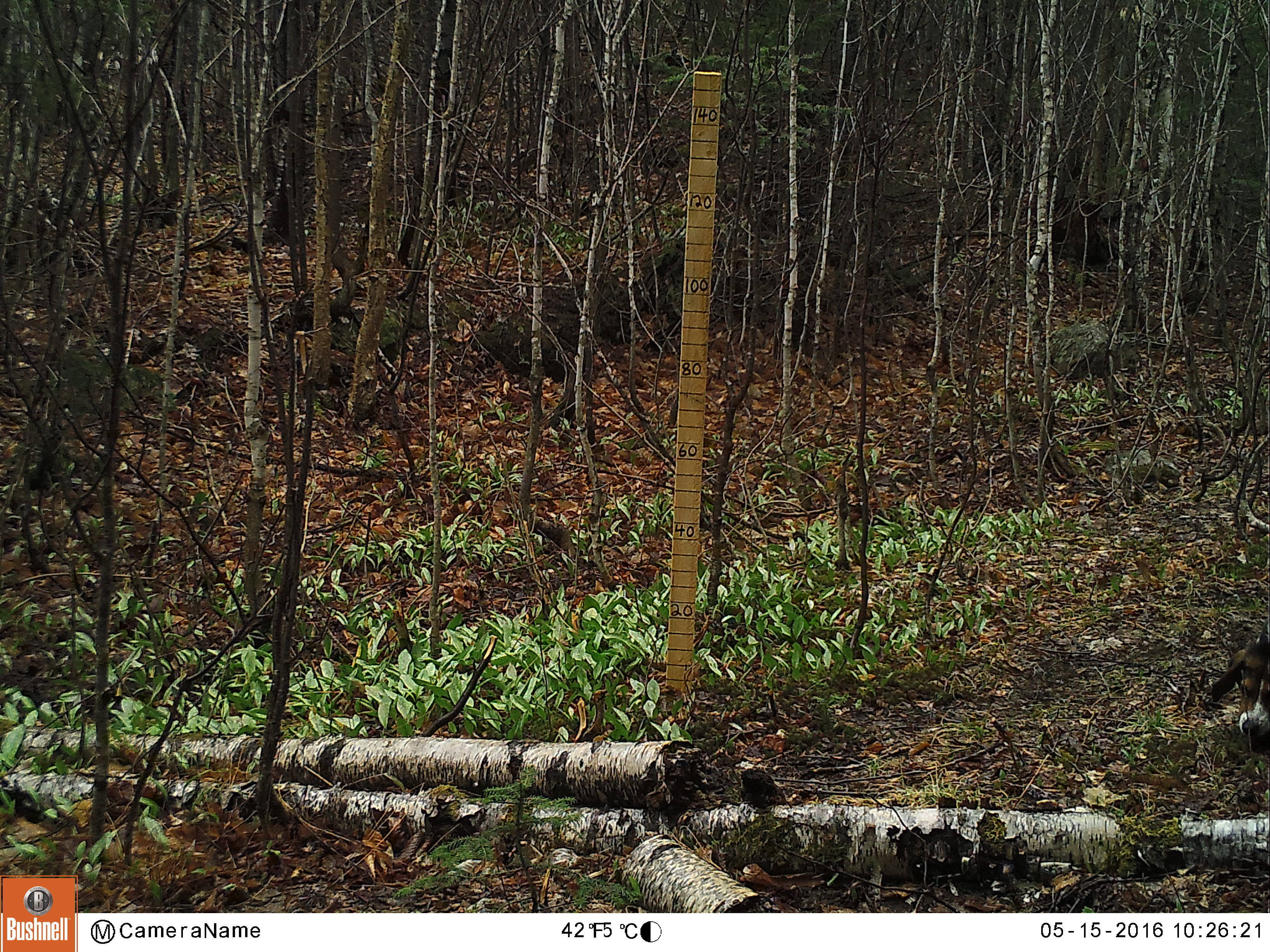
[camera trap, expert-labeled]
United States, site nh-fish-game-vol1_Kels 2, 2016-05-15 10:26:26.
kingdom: Animalia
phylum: Chordata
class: Mammalia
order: Carnivora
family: Canidae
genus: Canis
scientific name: Canis familiaris familiaris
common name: domestic dog